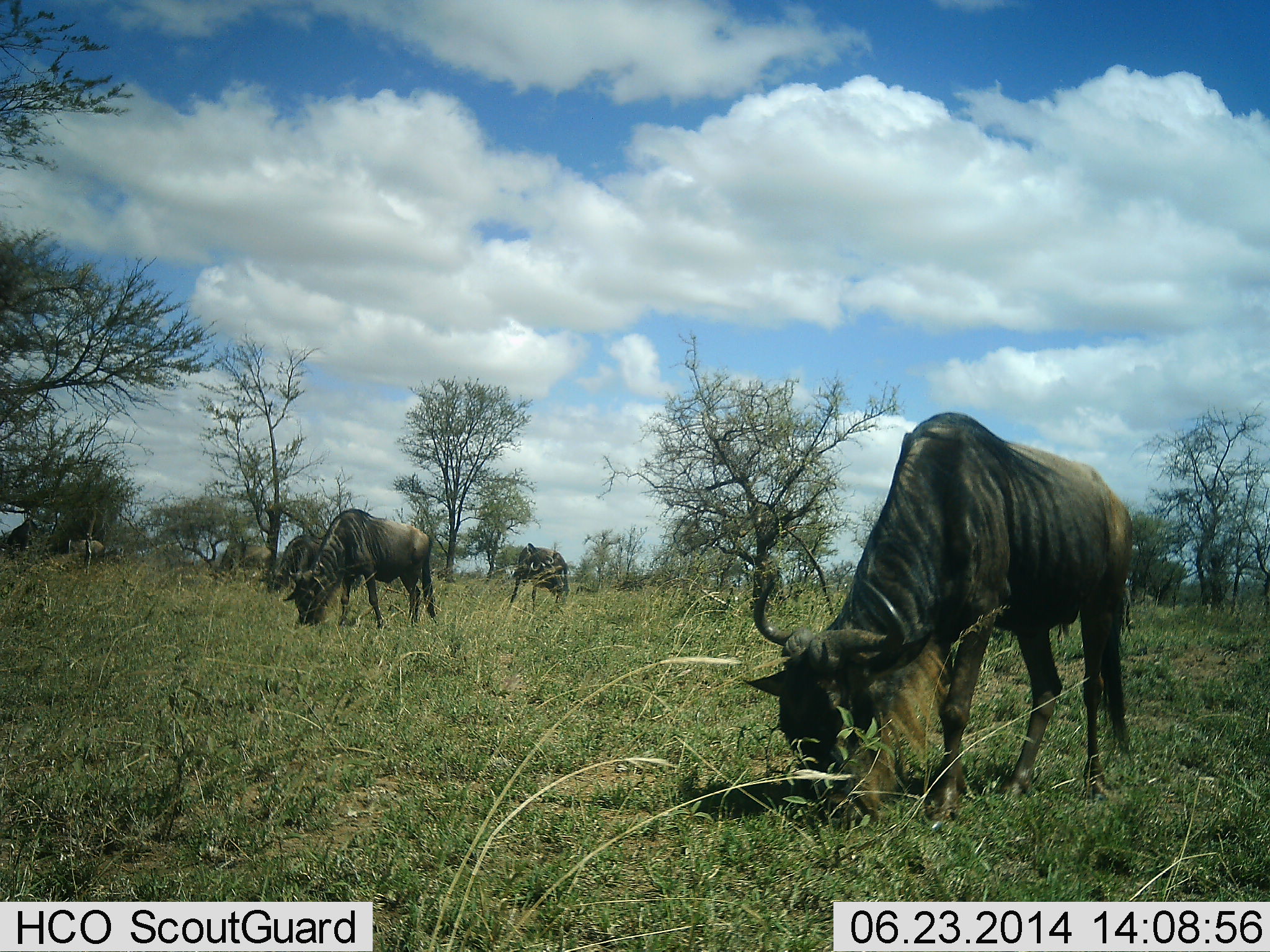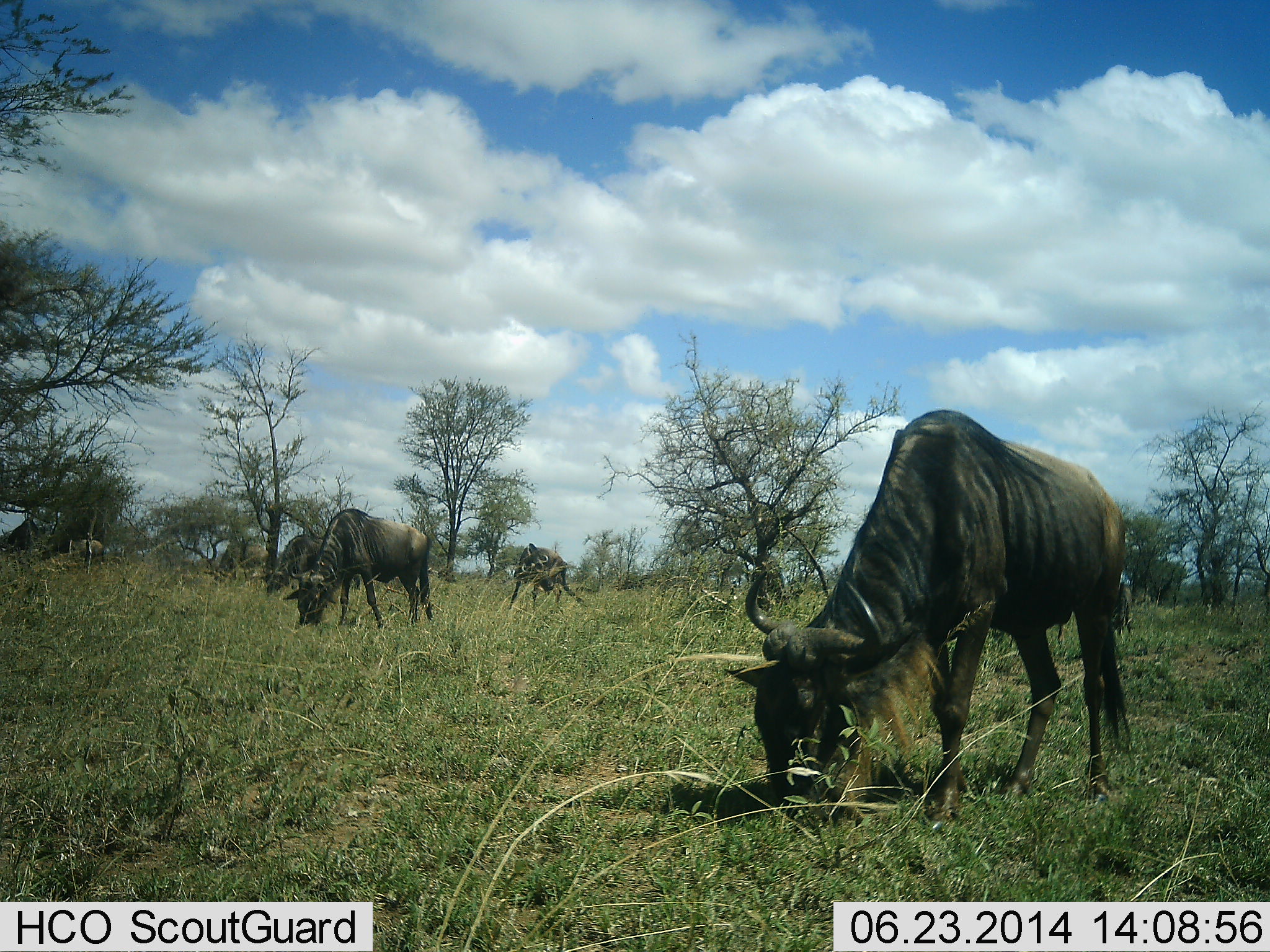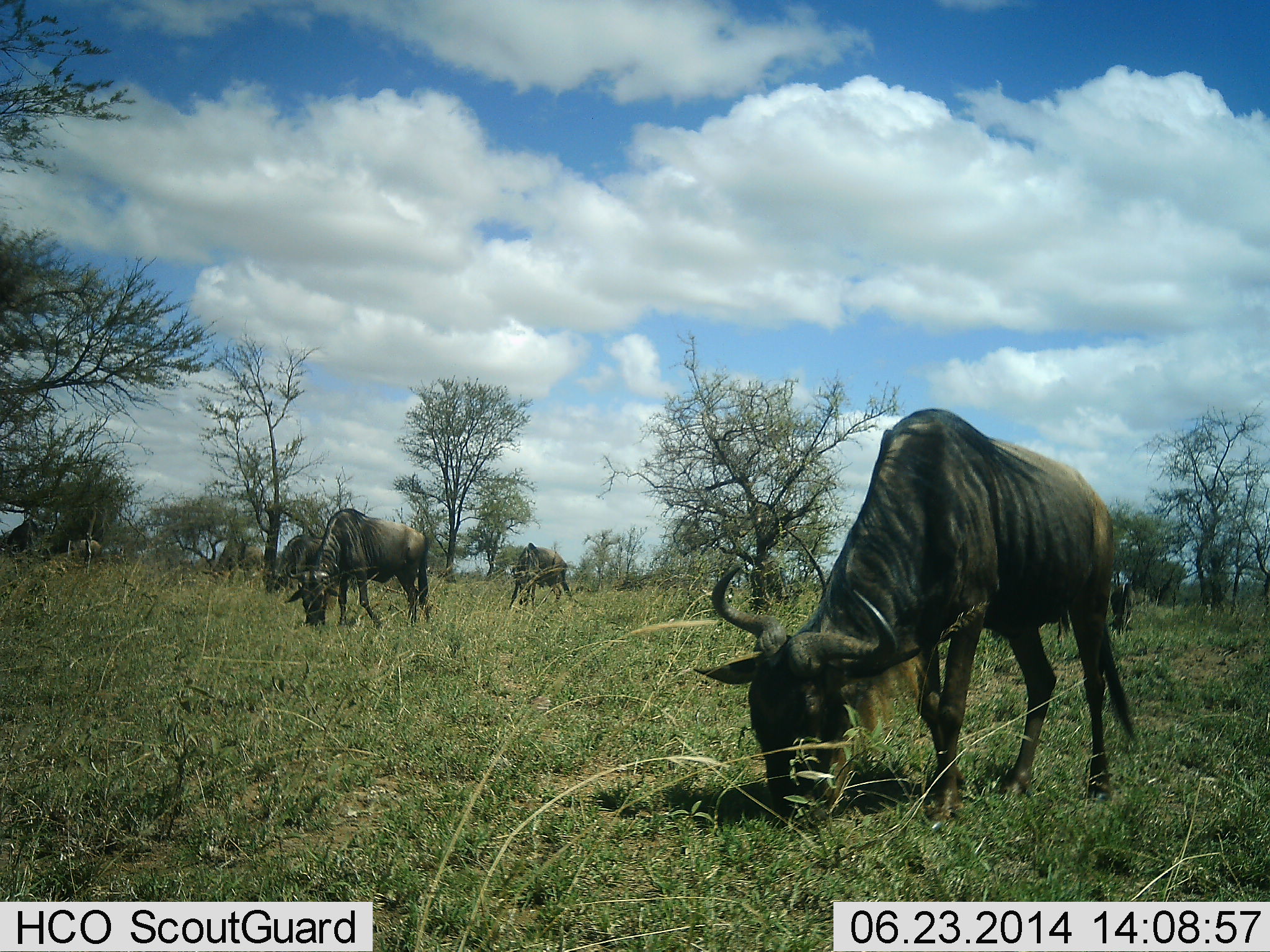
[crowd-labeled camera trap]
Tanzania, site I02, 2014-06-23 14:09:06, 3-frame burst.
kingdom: Animalia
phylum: Chordata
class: Mammalia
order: Artiodactyla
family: Bovidae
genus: Connochaetes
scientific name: Connochaetes taurinus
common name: blue wildebeest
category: wildebeest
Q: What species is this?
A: Wildebeest (blue wildebeest) (Connochaetes taurinus).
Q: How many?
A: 4.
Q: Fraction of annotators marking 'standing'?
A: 20%.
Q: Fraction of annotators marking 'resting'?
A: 0%.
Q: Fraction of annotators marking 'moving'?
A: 0%.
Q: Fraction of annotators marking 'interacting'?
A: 0%.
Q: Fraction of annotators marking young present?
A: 0%.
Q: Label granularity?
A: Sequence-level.